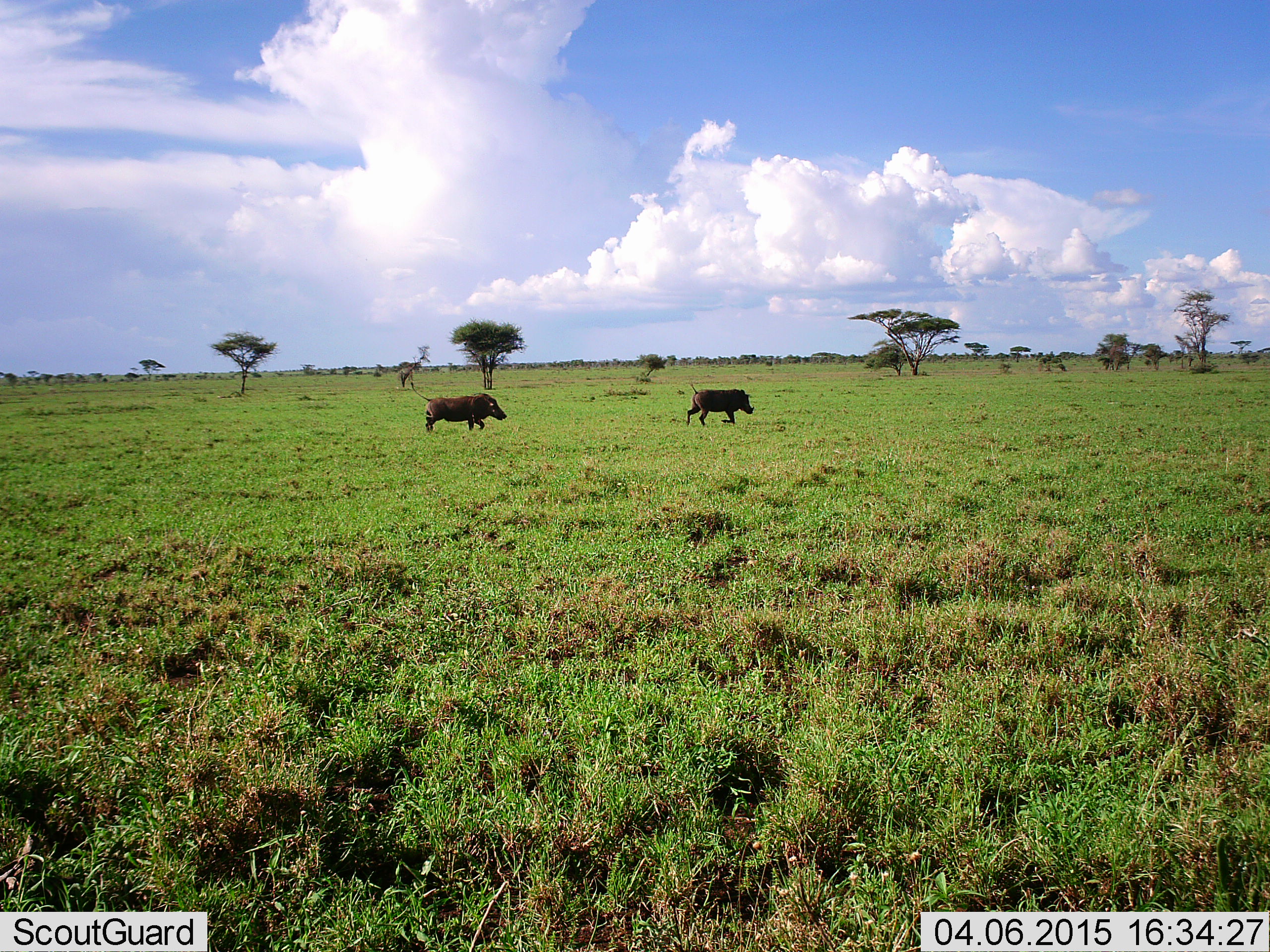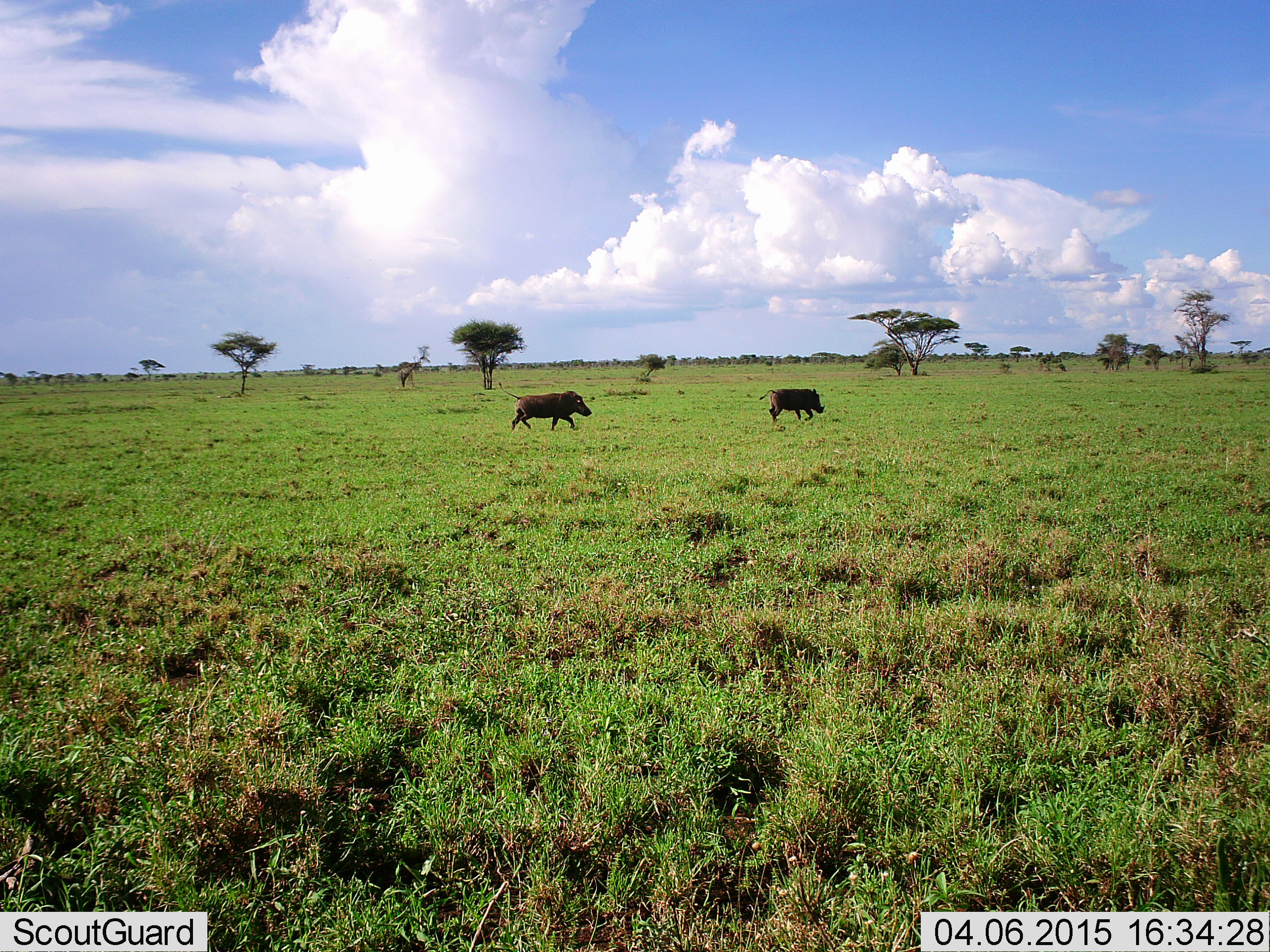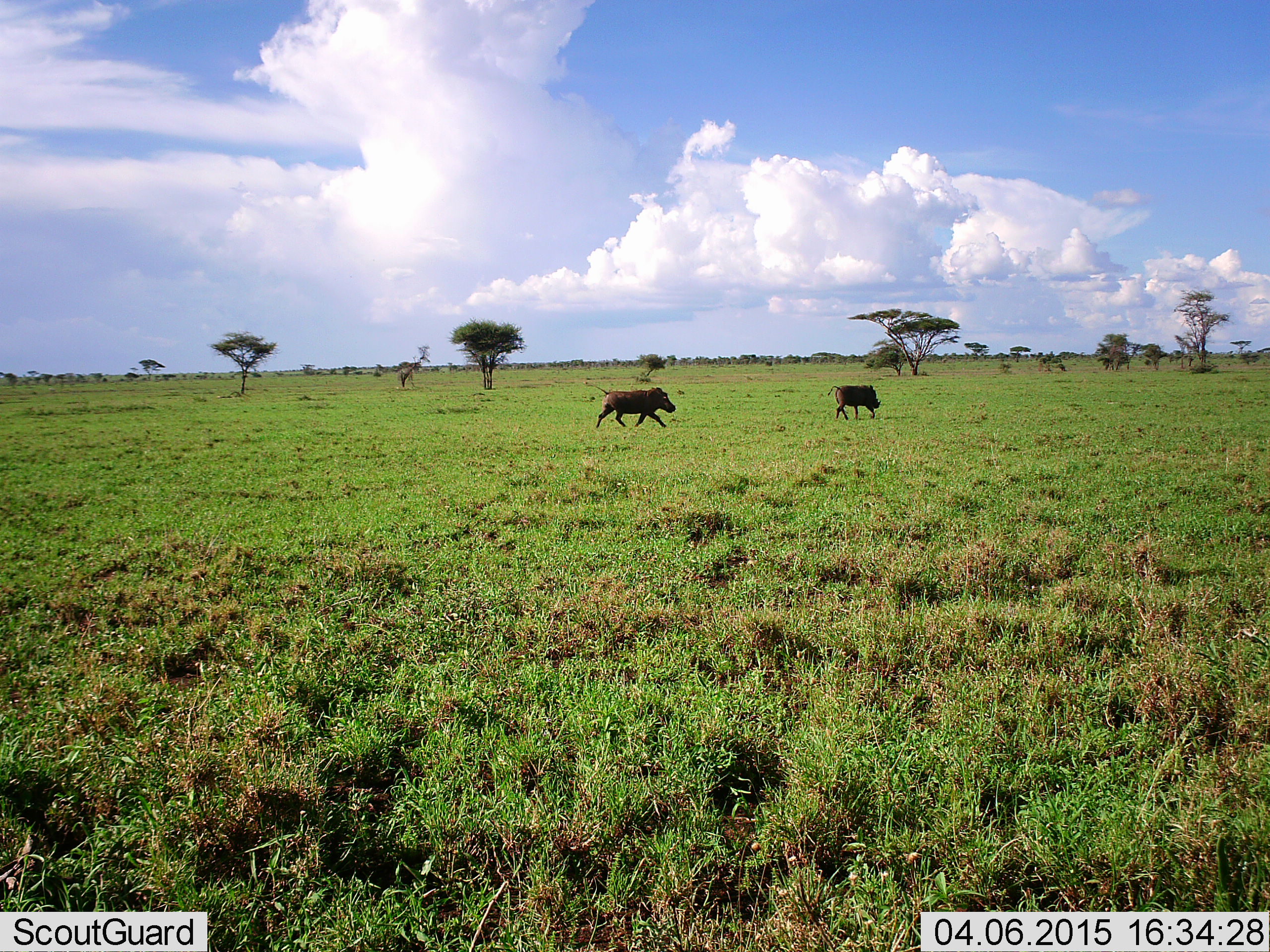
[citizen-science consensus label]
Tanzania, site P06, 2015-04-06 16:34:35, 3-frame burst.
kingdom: Animalia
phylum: Chordata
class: Mammalia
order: Artiodactyla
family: Suidae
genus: Phacochoerus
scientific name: Phacochoerus africanus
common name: warthog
Warthog (Phacochoerus africanus), count 2. Behavior (volunteer vote fractions): standing 0%, resting 0%, moving 100%, interacting 0%. Young present (vote fraction): 0%. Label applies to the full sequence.